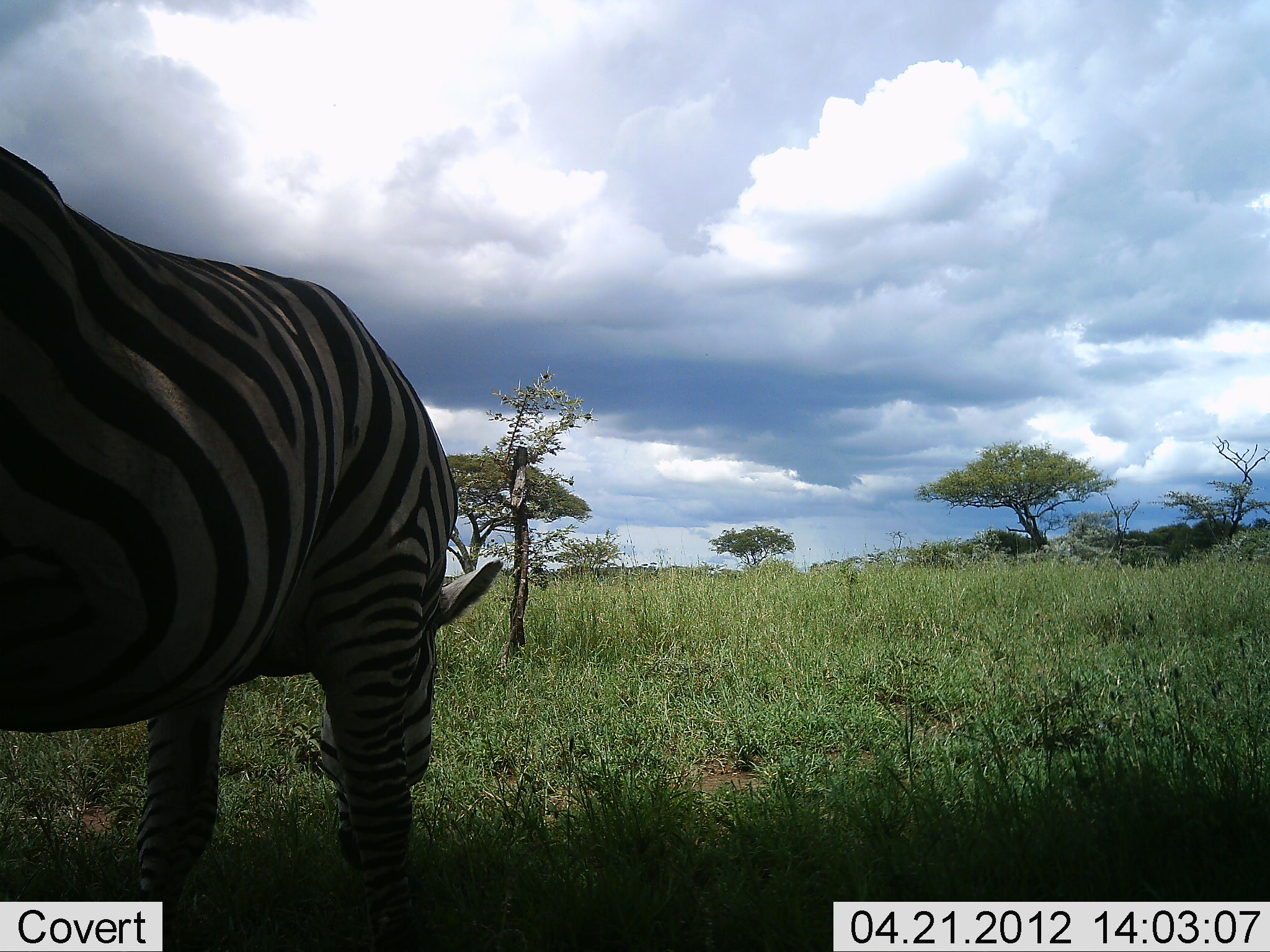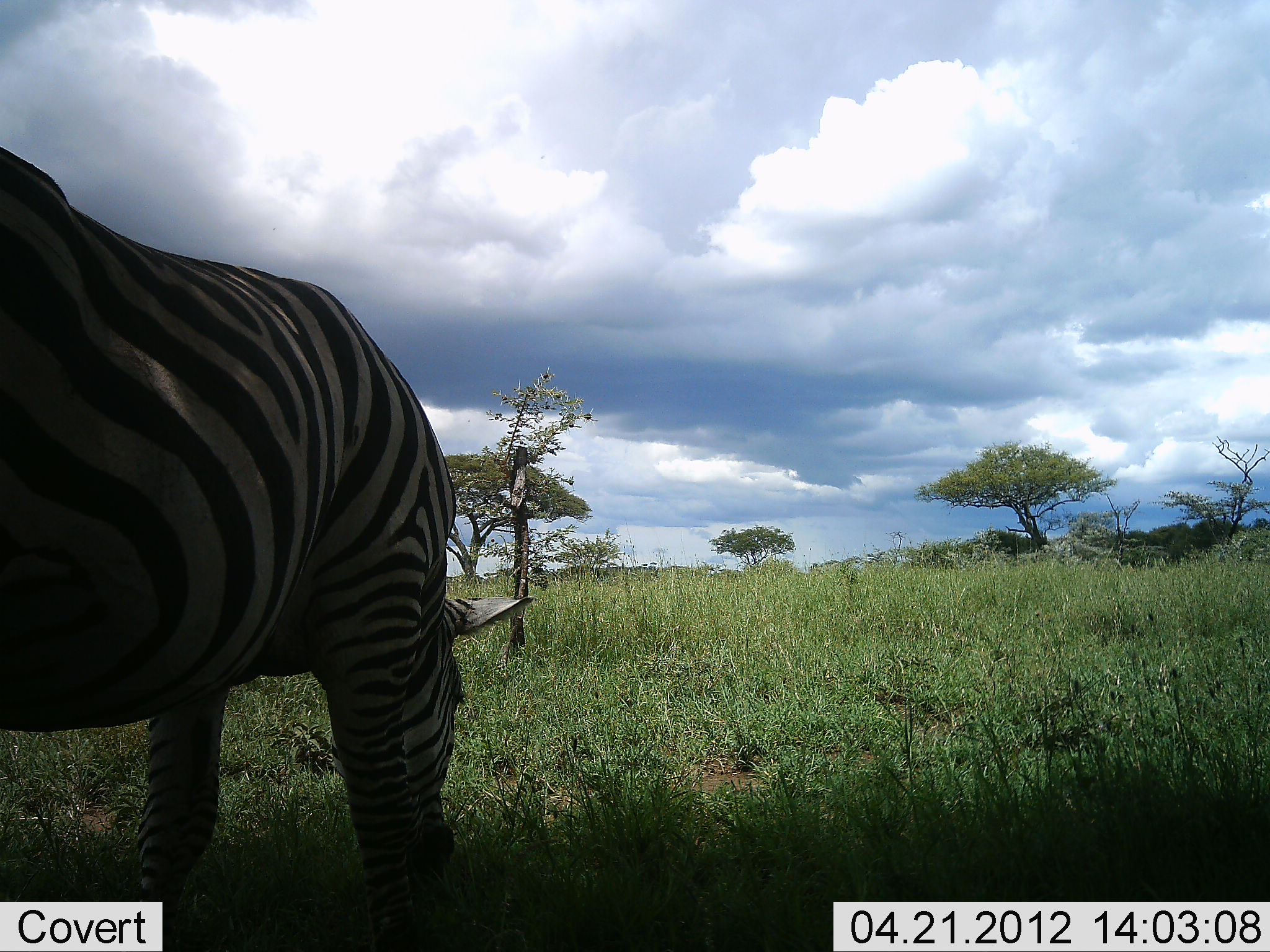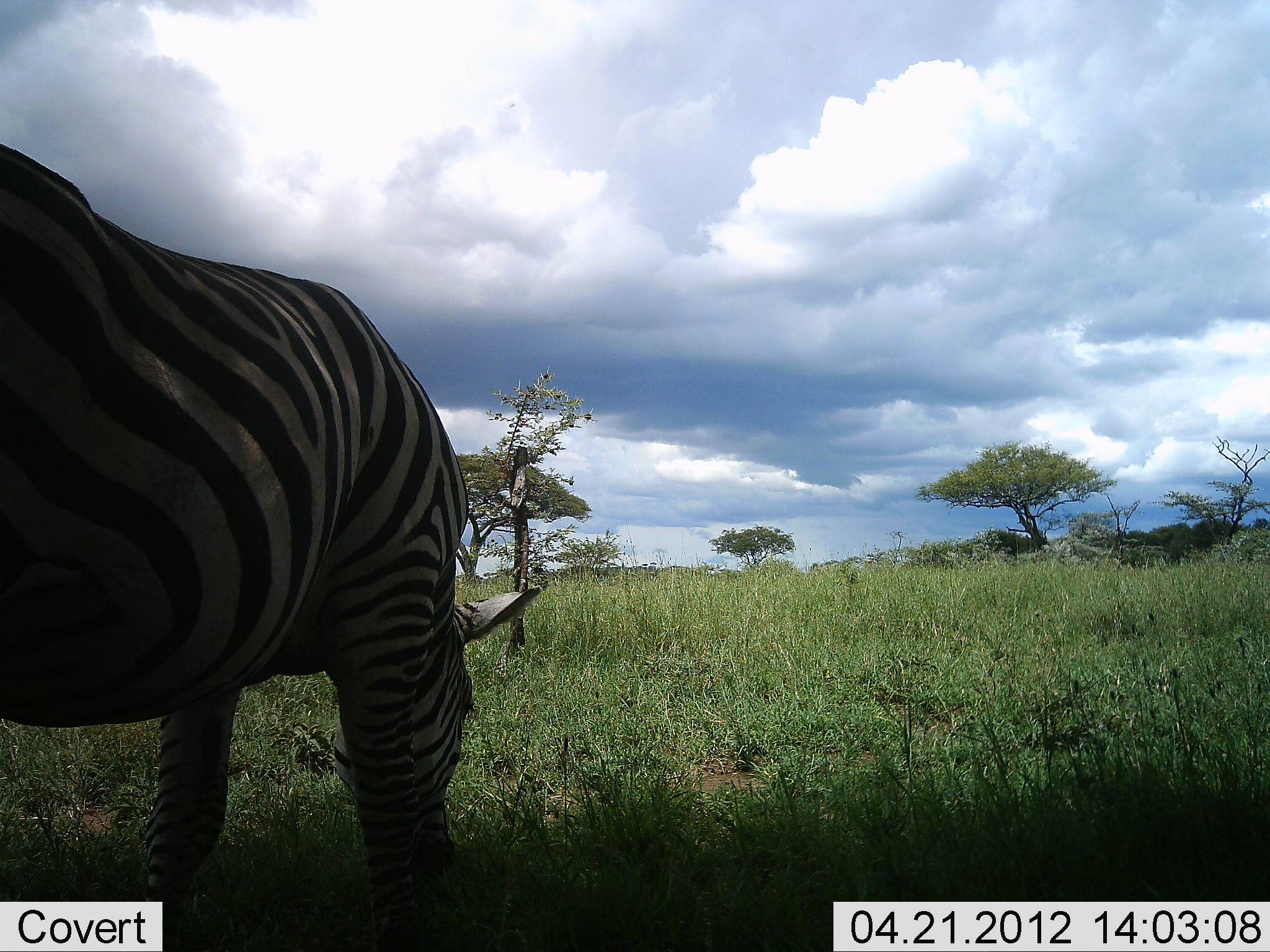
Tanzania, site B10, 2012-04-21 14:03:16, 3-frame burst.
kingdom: Animalia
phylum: Chordata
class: Mammalia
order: Perissodactyla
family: Equidae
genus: Equus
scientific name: Equus quagga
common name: plains zebra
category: zebra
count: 1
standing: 14%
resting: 0%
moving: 0%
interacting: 0%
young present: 0%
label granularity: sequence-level